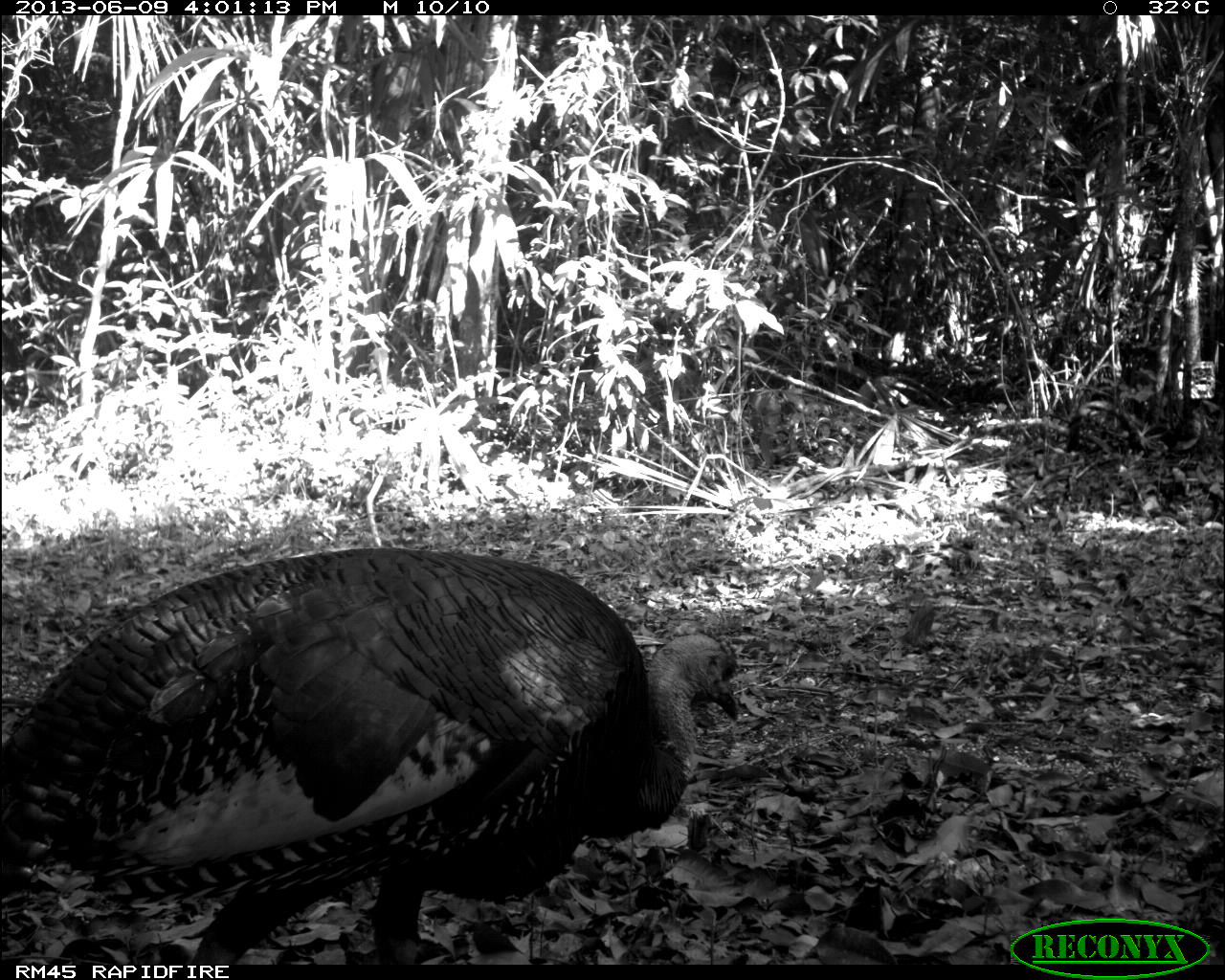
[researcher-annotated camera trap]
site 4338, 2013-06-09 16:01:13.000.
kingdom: Animalia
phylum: Chordata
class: Aves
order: Galliformes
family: Phasianidae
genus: Meleagris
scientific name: Meleagris ocellata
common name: ocellated turkey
Meleagris ocellata (ocellated turkey), count 1, sex male.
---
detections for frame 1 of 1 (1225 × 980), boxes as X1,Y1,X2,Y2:
meleagris ocellata: 0,545,741,964